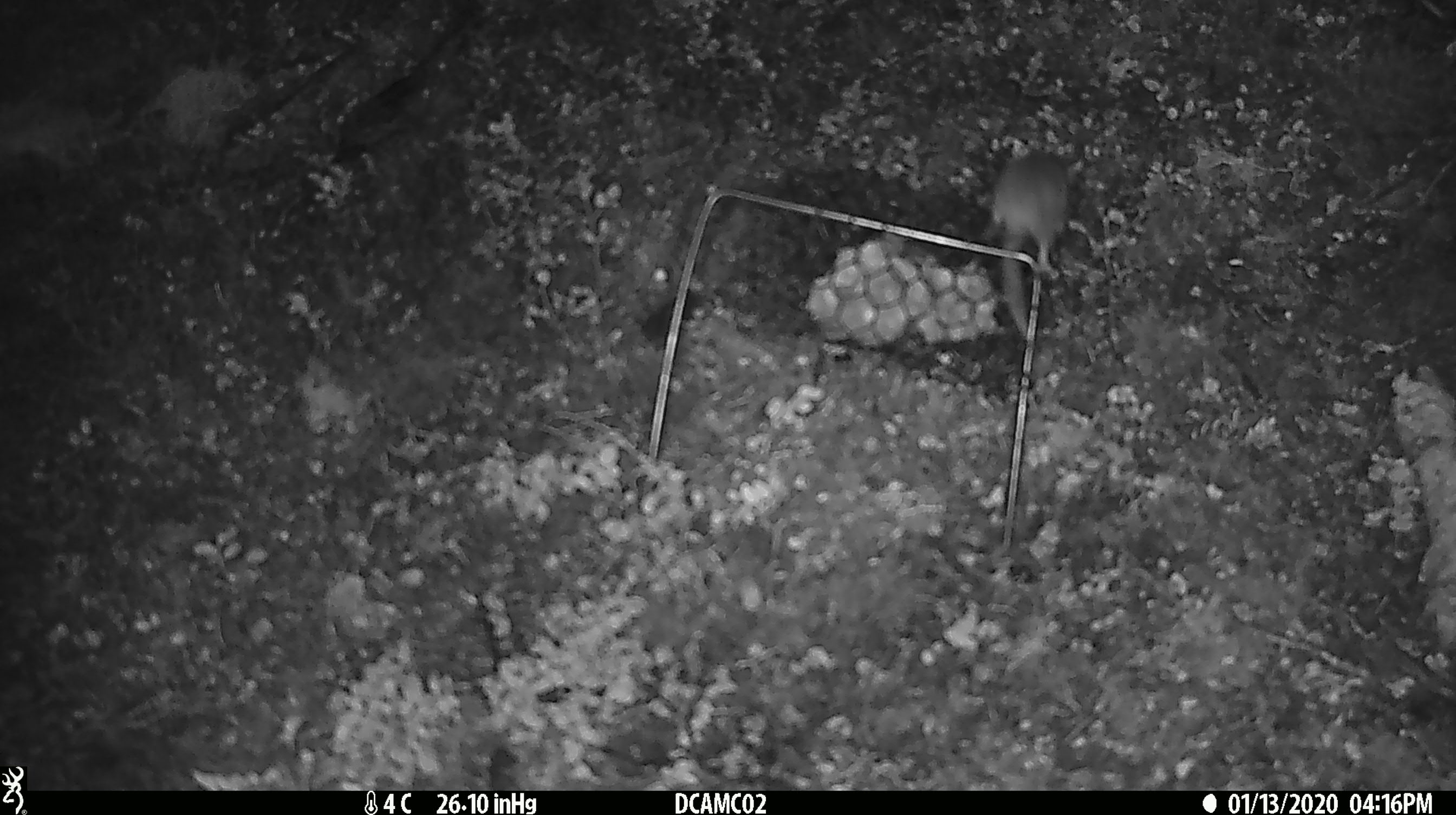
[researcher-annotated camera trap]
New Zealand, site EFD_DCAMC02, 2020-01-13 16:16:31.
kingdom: Animalia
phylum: Chordata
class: Mammalia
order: Rodentia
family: Muridae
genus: Mus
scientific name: Mus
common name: mouse